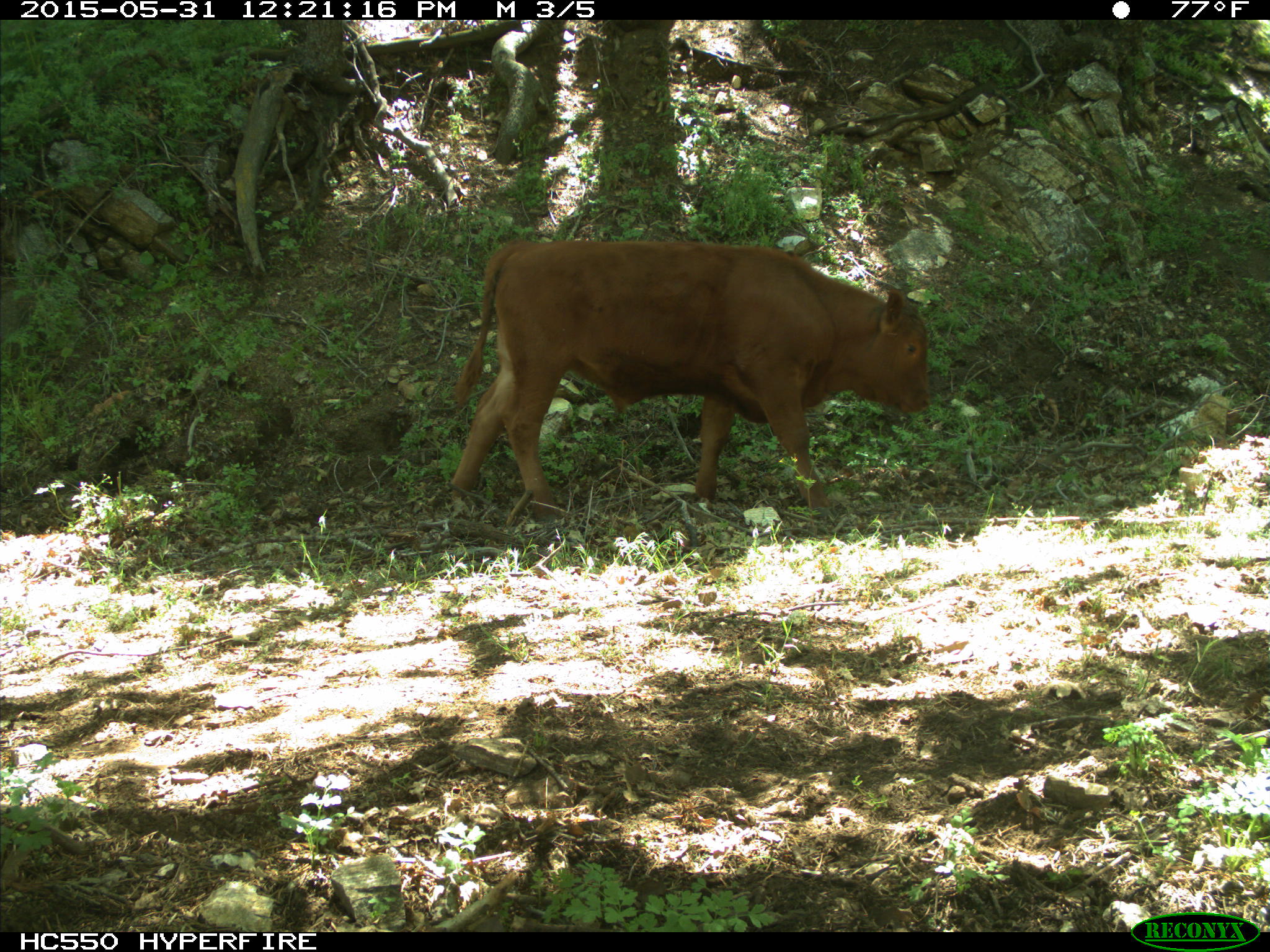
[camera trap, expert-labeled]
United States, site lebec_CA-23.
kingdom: Animalia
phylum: Chordata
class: Mammalia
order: Artiodactyla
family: Bovidae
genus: Bos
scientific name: Bos taurus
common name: domestic cow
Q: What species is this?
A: Bos taurus (domestic cow).